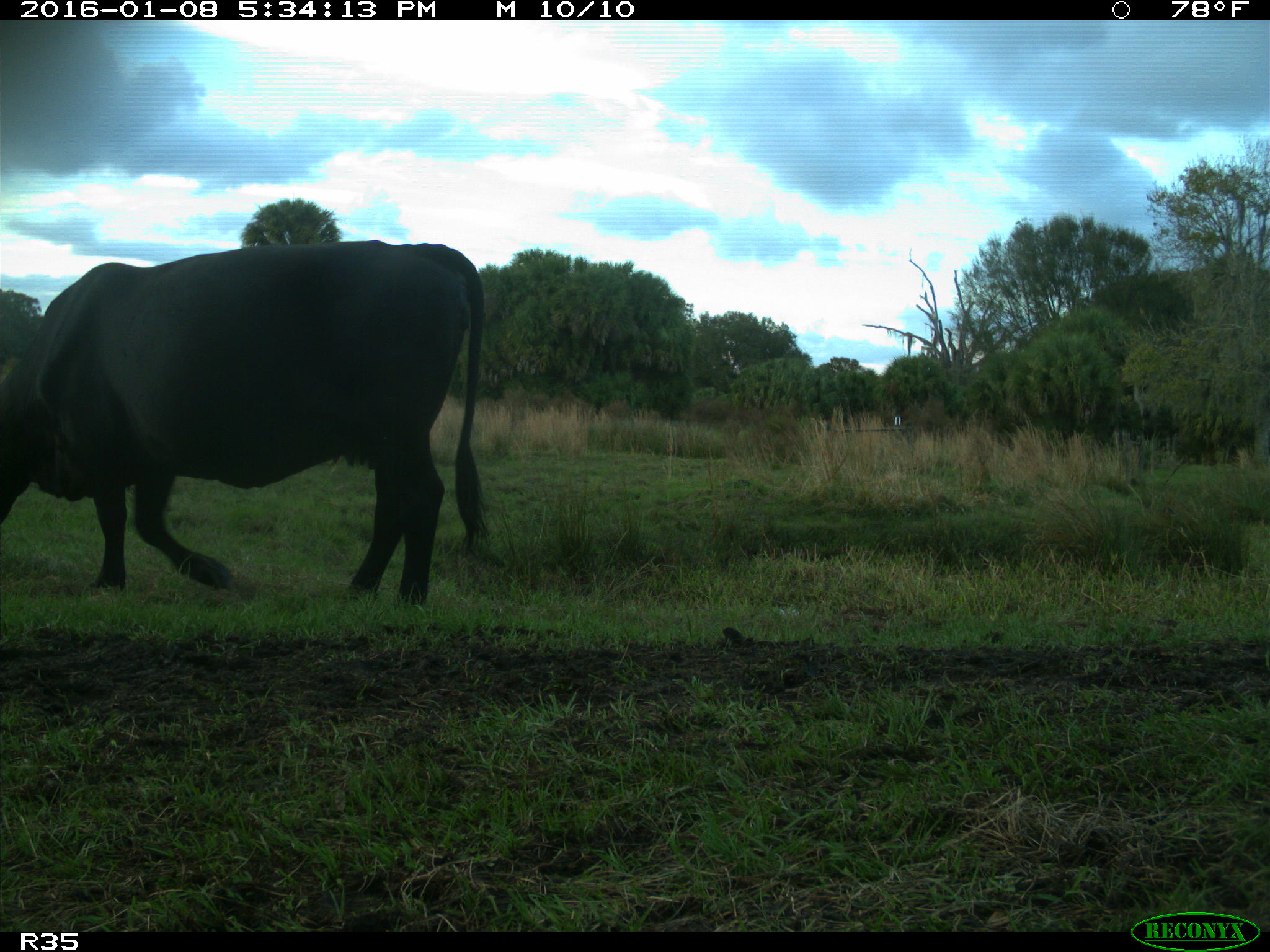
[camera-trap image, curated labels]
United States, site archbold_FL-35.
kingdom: Animalia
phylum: Chordata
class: Mammalia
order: Artiodactyla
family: Bovidae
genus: Bos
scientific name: Bos taurus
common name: domestic cow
Bos taurus (domestic cow).